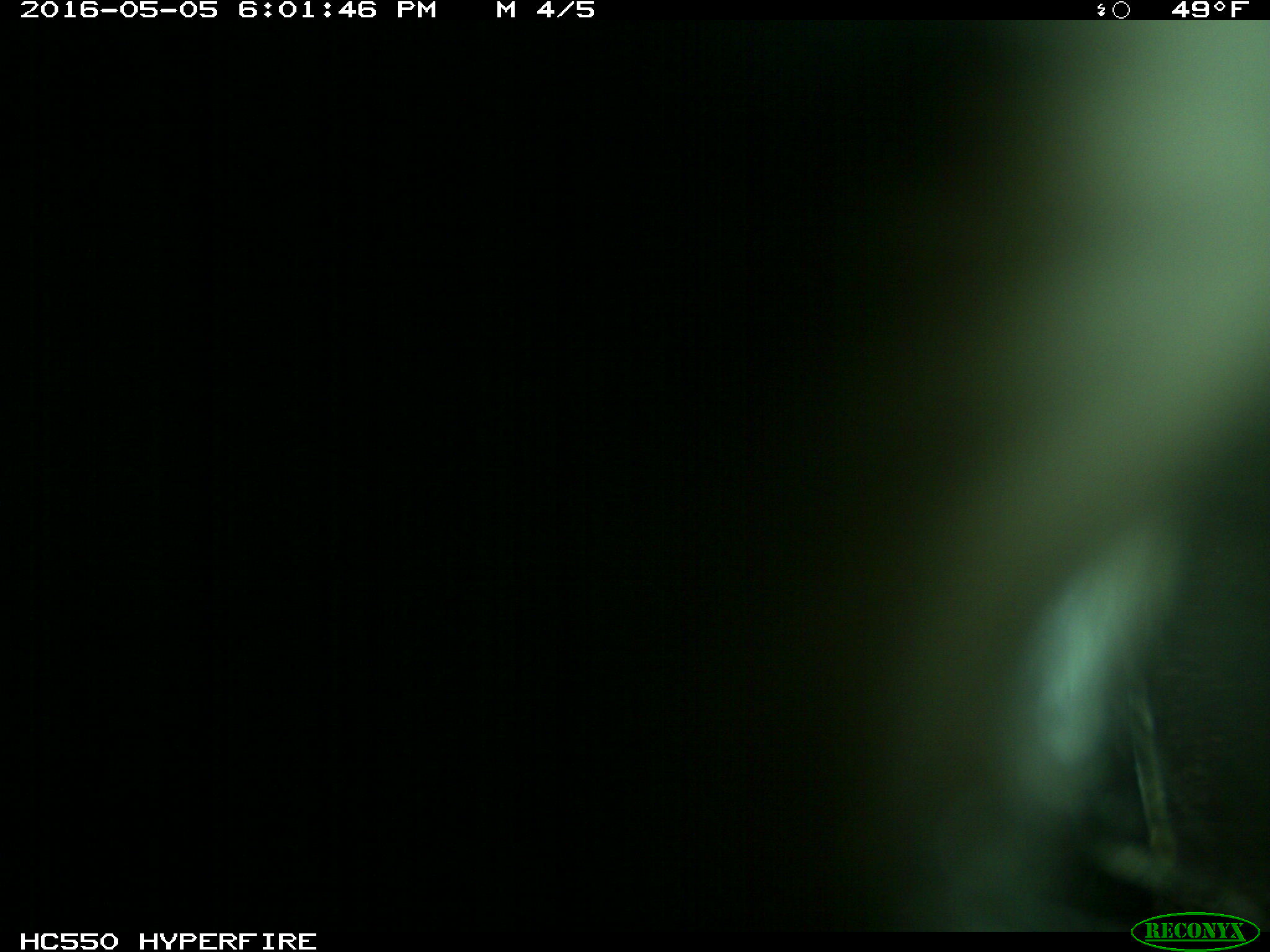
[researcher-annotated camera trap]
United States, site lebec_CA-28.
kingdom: Animalia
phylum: Chordata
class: Mammalia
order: Artiodactyla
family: Bovidae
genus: Bos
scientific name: Bos taurus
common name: domestic cow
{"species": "Bos taurus (domestic cow)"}